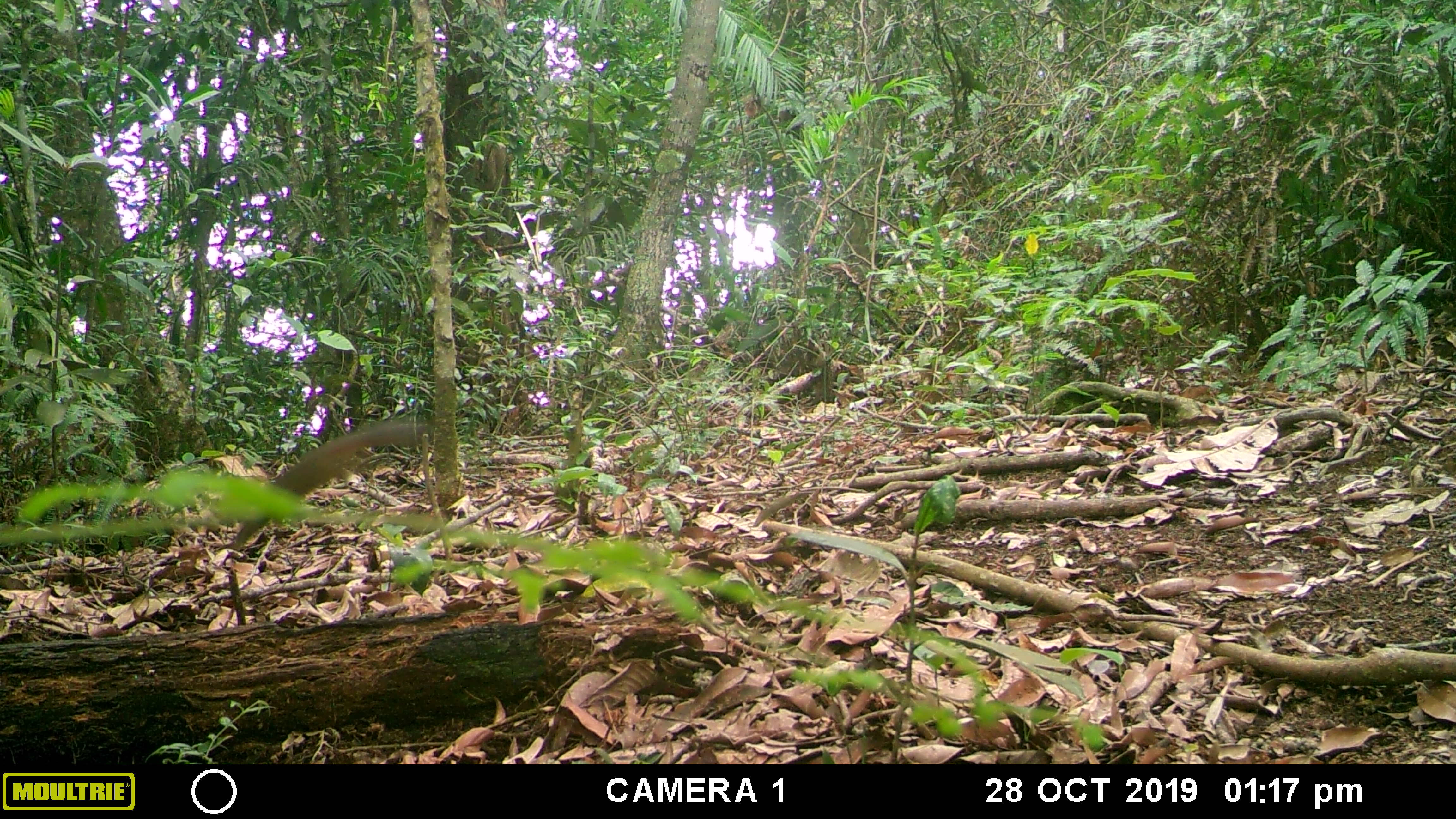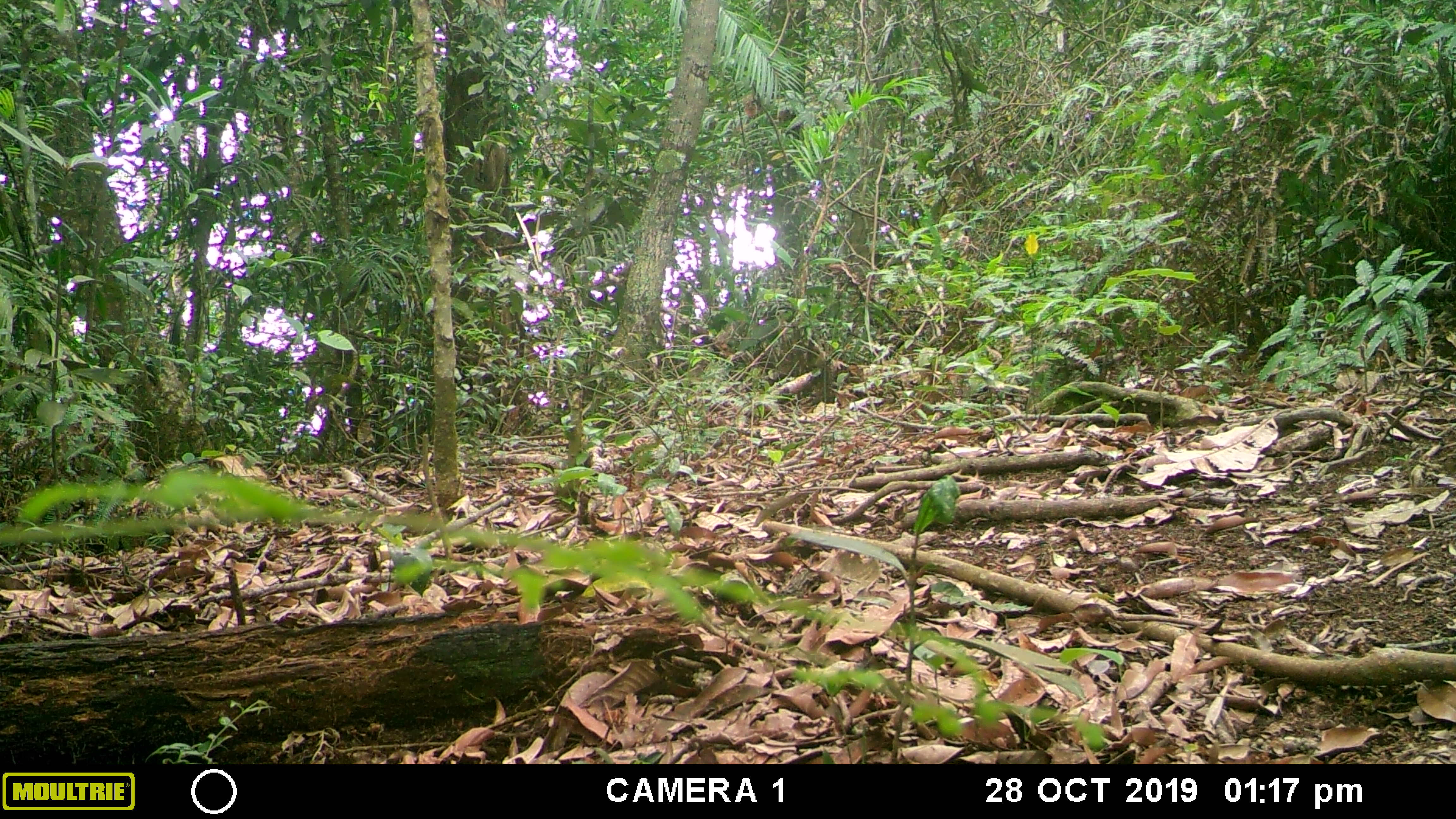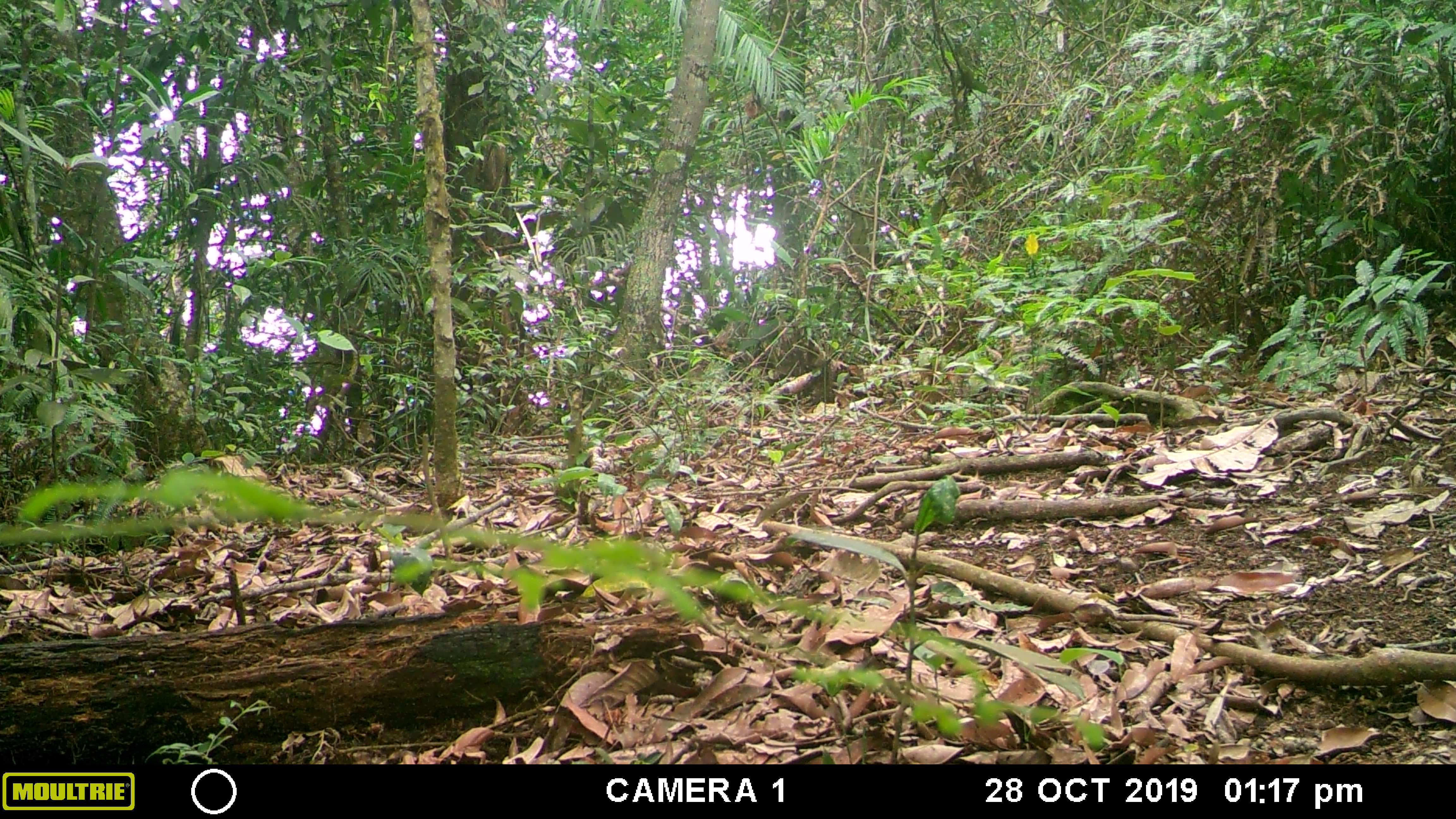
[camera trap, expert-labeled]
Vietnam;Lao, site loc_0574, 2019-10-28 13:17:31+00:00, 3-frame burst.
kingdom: Animalia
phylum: Chordata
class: Mammalia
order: Rodentia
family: Sciuridae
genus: Dremomys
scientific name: Dremomys rufigenis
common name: red-cheeked squirrel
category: red cheeked squirrel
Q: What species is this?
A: Red cheeked squirrel (red-cheeked squirrel) (Dremomys rufigenis).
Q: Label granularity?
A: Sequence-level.